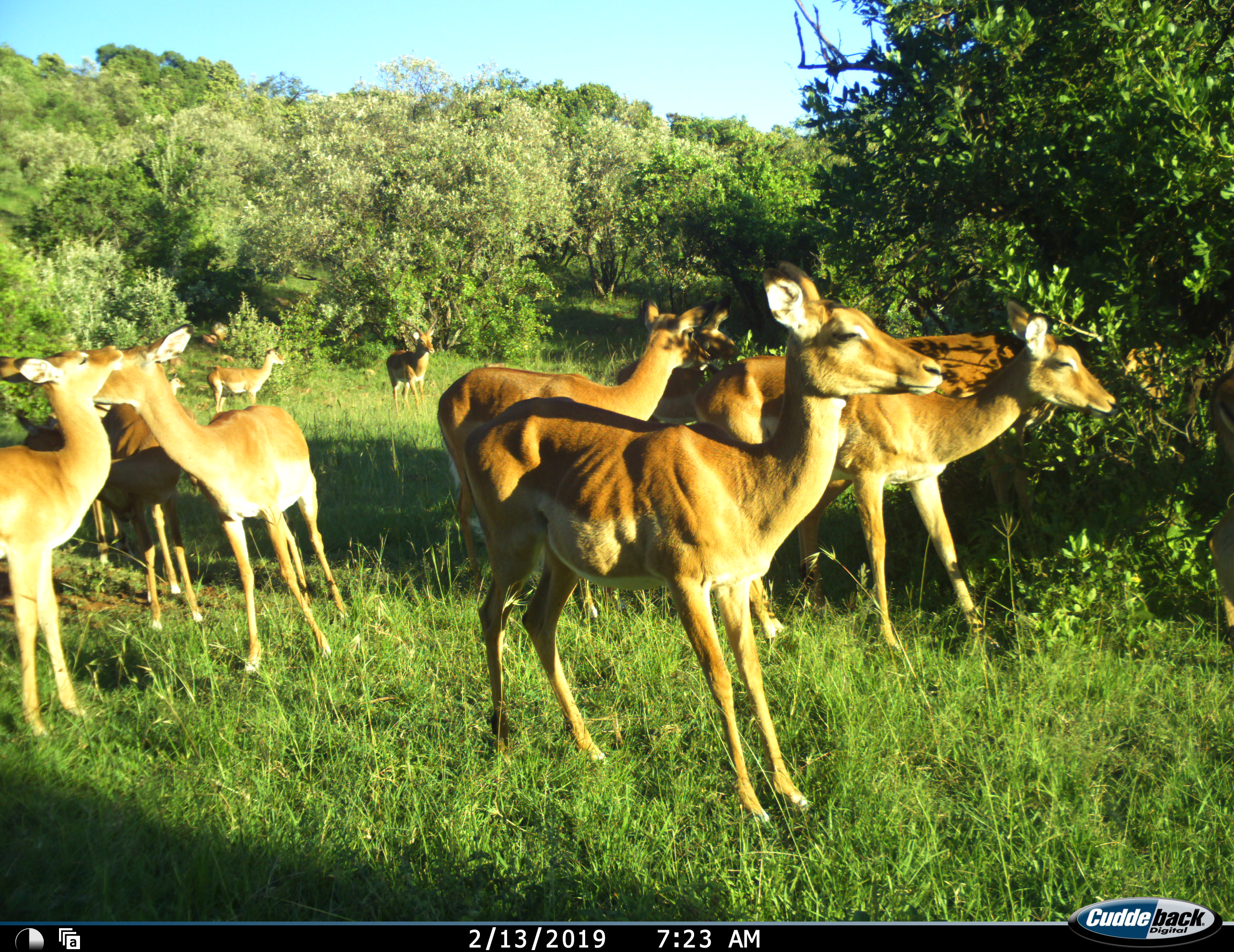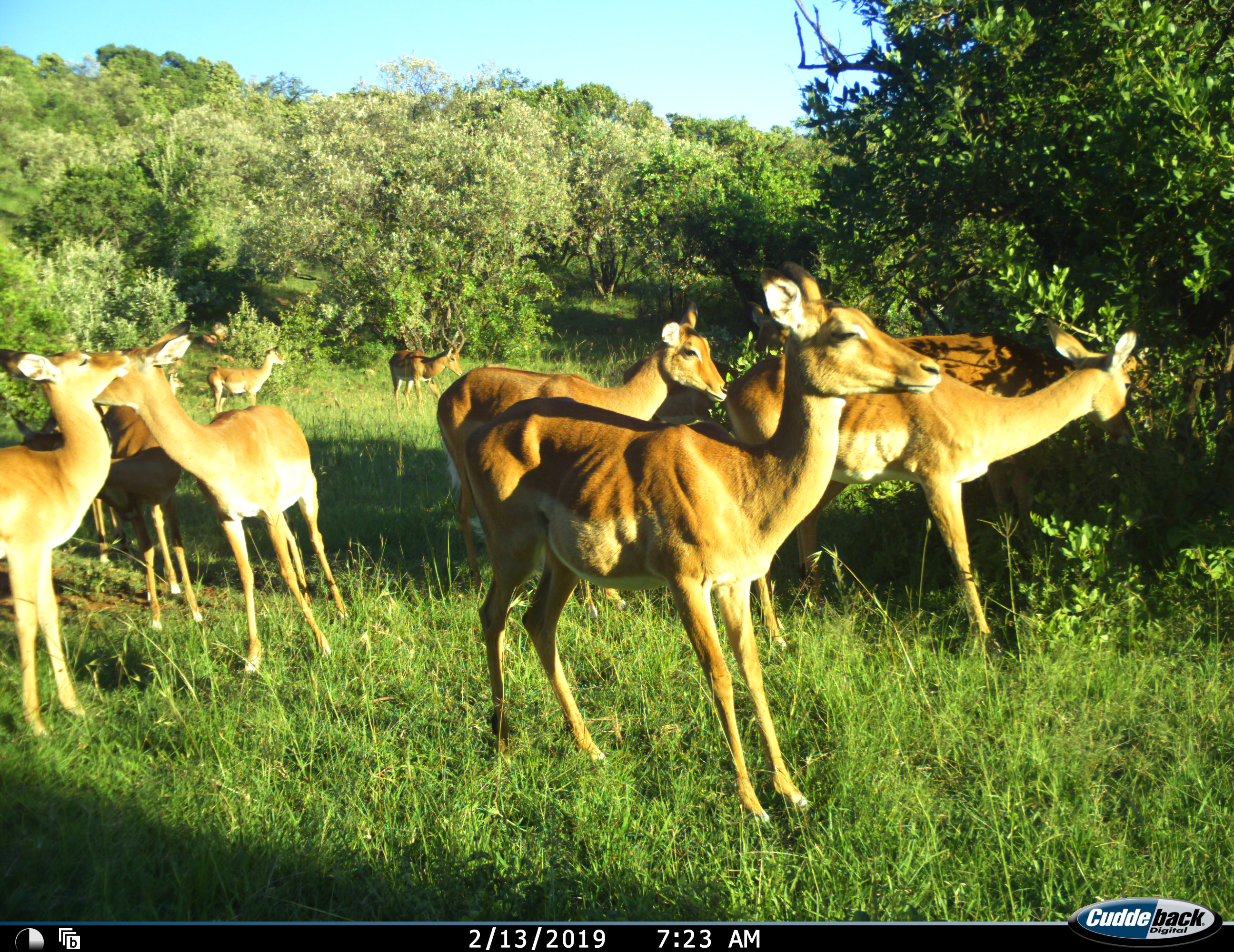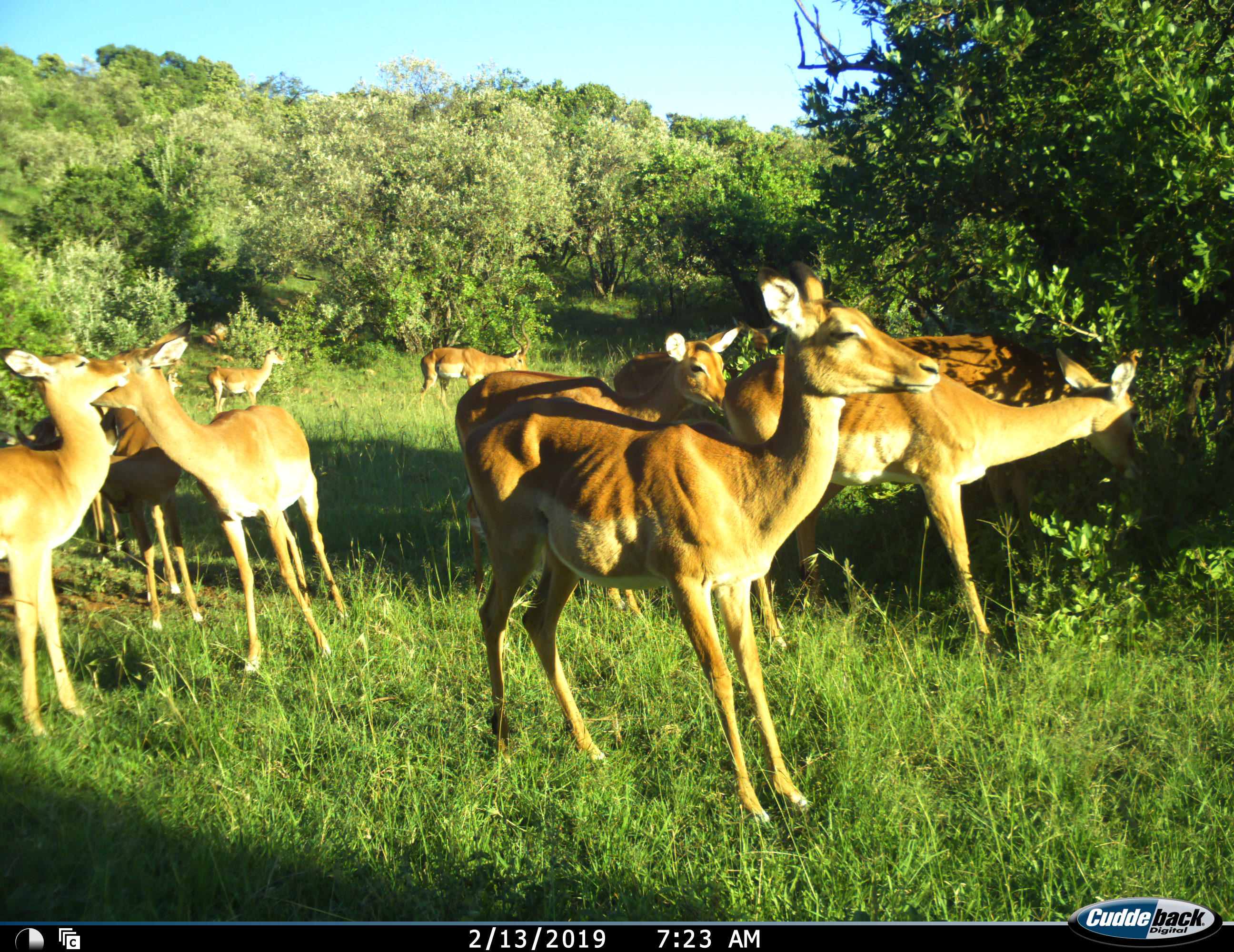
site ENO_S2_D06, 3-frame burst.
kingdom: Animalia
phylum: Chordata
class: Mammalia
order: Artiodactyla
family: Bovidae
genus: Aepyceros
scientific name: Aepyceros melampus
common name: impala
Impala (Aepyceros melampus), count 11-50. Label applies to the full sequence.